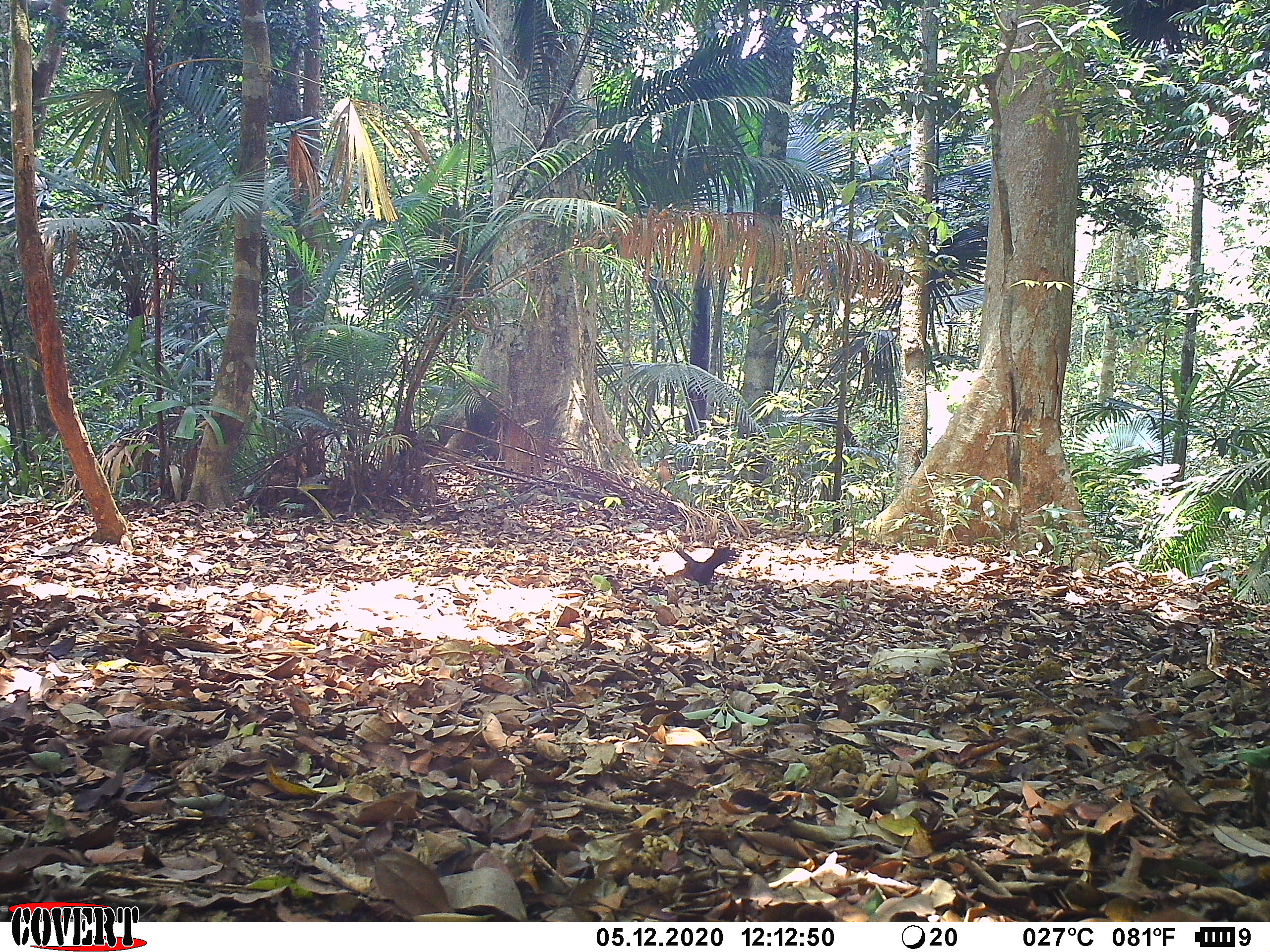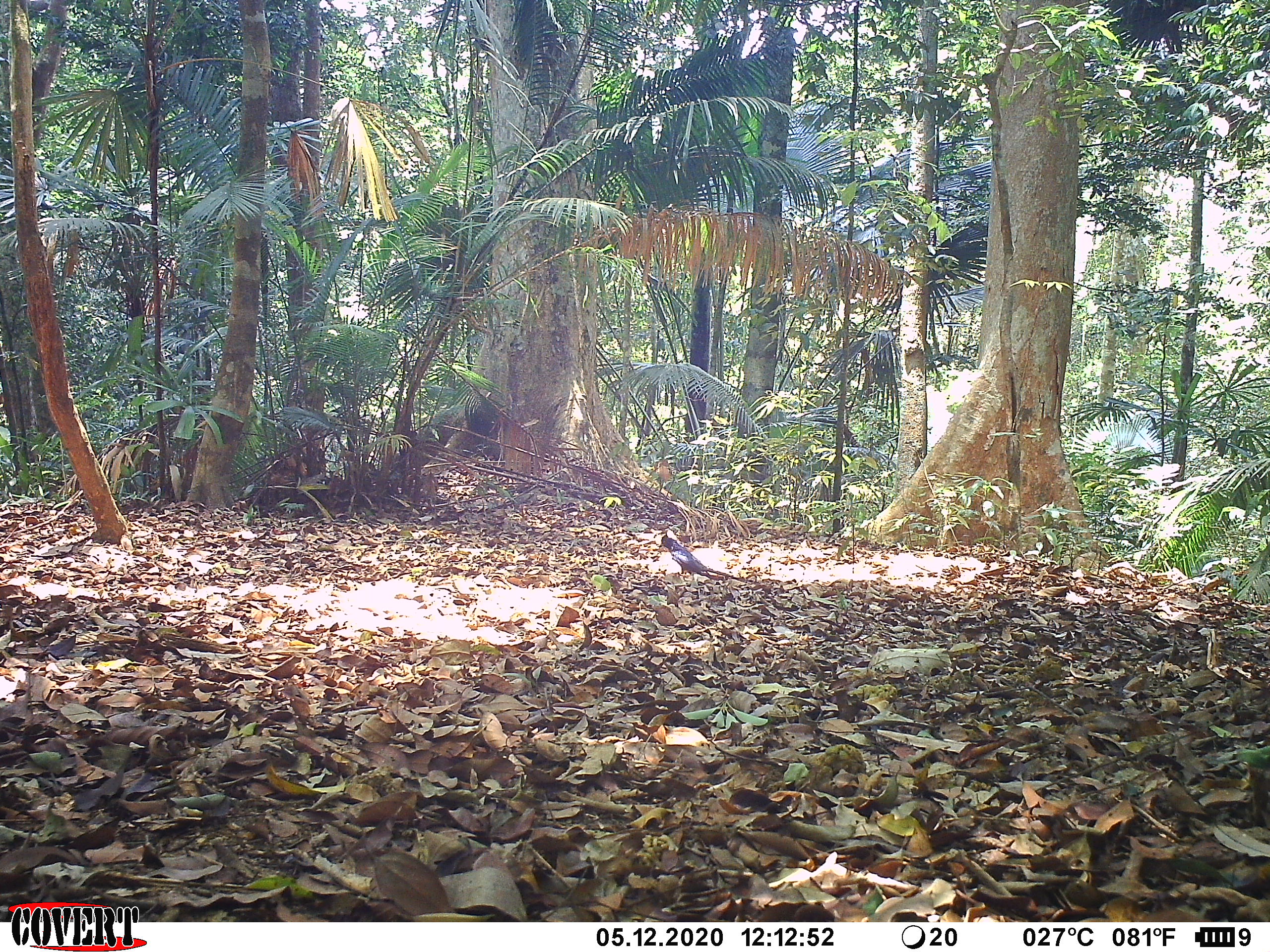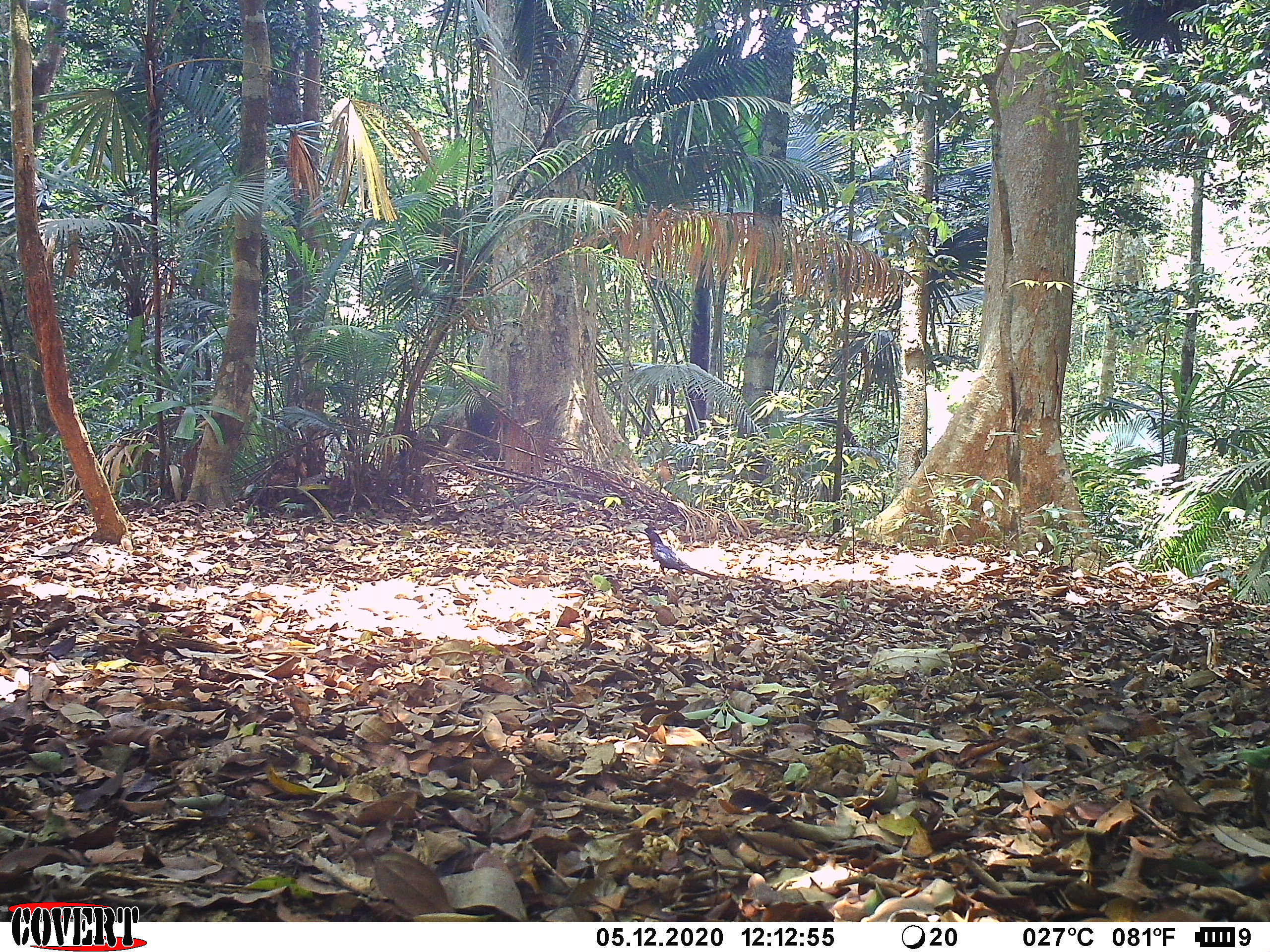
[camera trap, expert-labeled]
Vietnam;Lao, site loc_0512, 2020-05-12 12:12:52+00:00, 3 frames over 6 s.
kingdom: Animalia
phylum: Chordata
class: Aves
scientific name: Aves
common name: bird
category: unidentified bird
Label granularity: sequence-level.